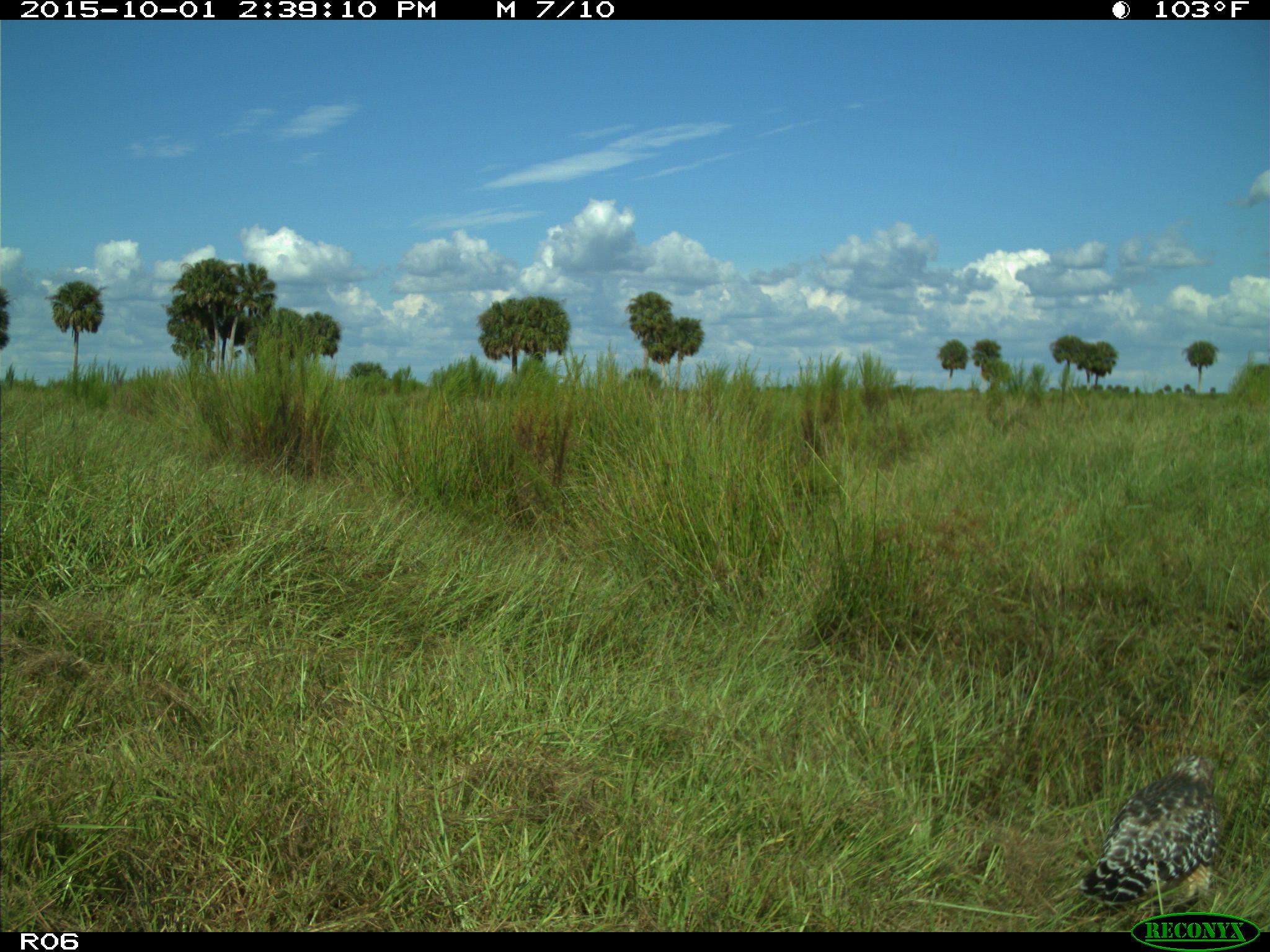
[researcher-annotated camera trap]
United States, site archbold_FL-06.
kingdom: Animalia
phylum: Chordata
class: Aves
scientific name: Aves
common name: birds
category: unidentified bird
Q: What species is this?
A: Unidentified bird (birds) (Aves).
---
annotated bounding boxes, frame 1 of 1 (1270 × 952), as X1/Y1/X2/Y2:
animal: 1073/752/1219/914